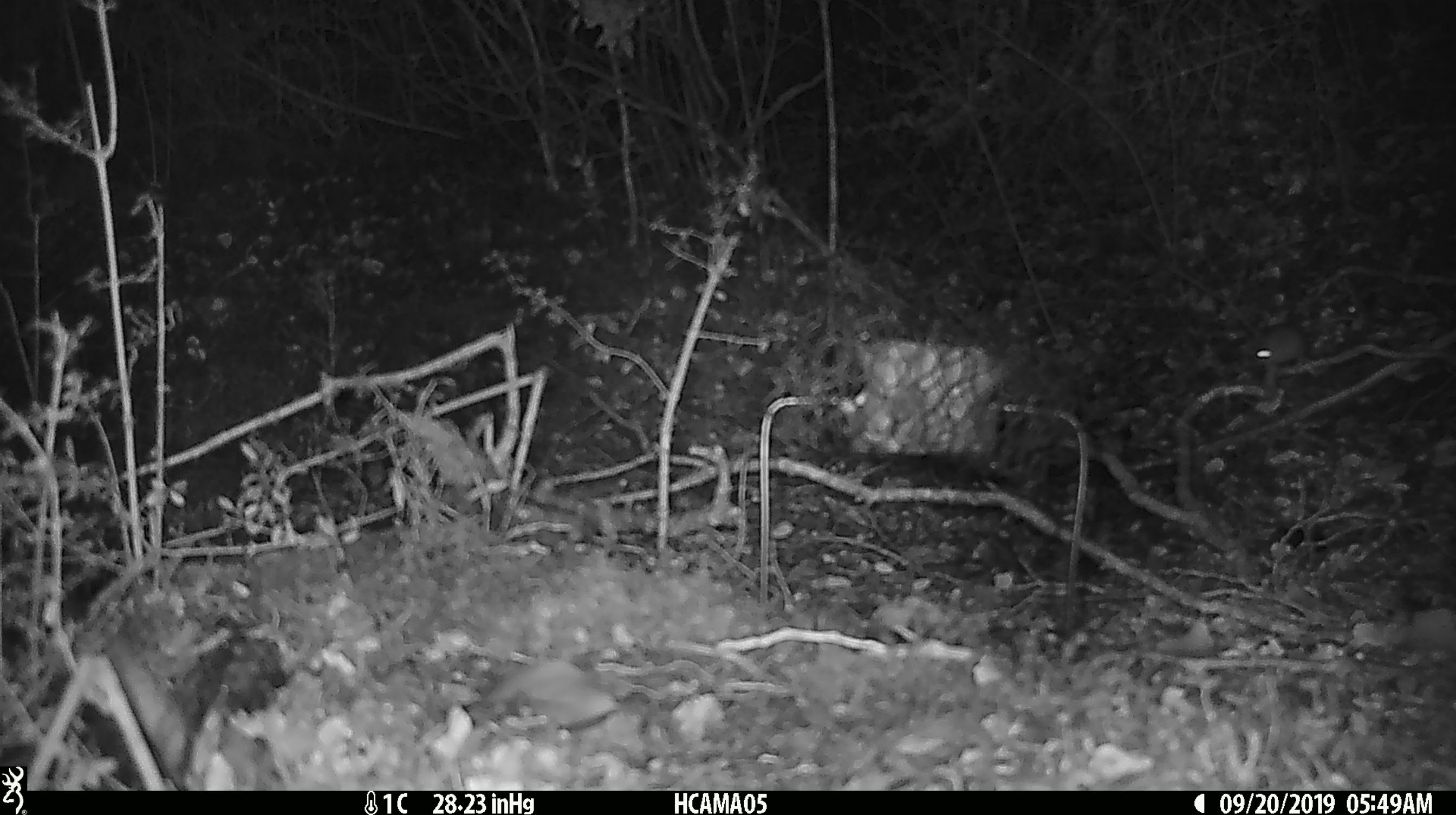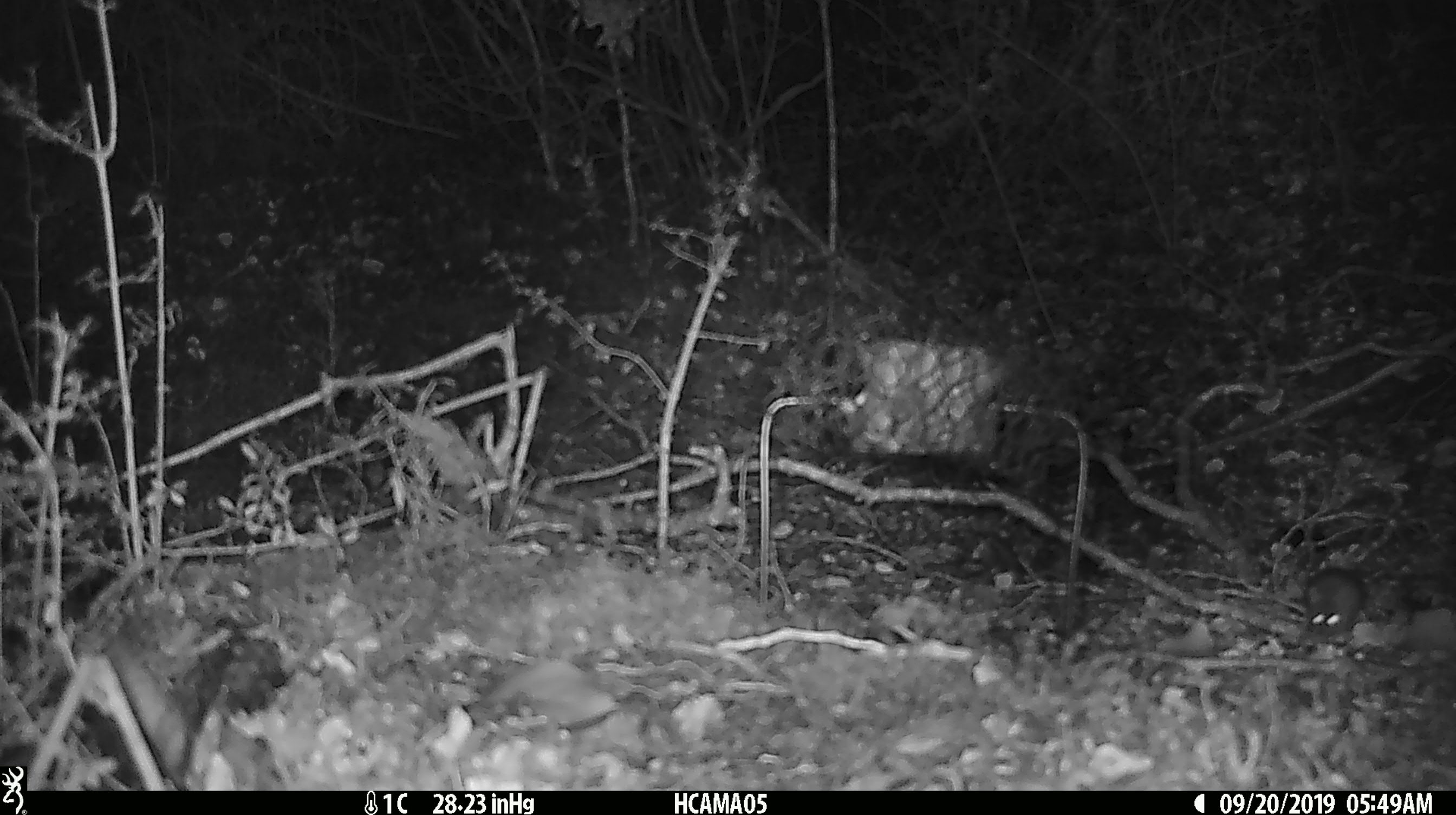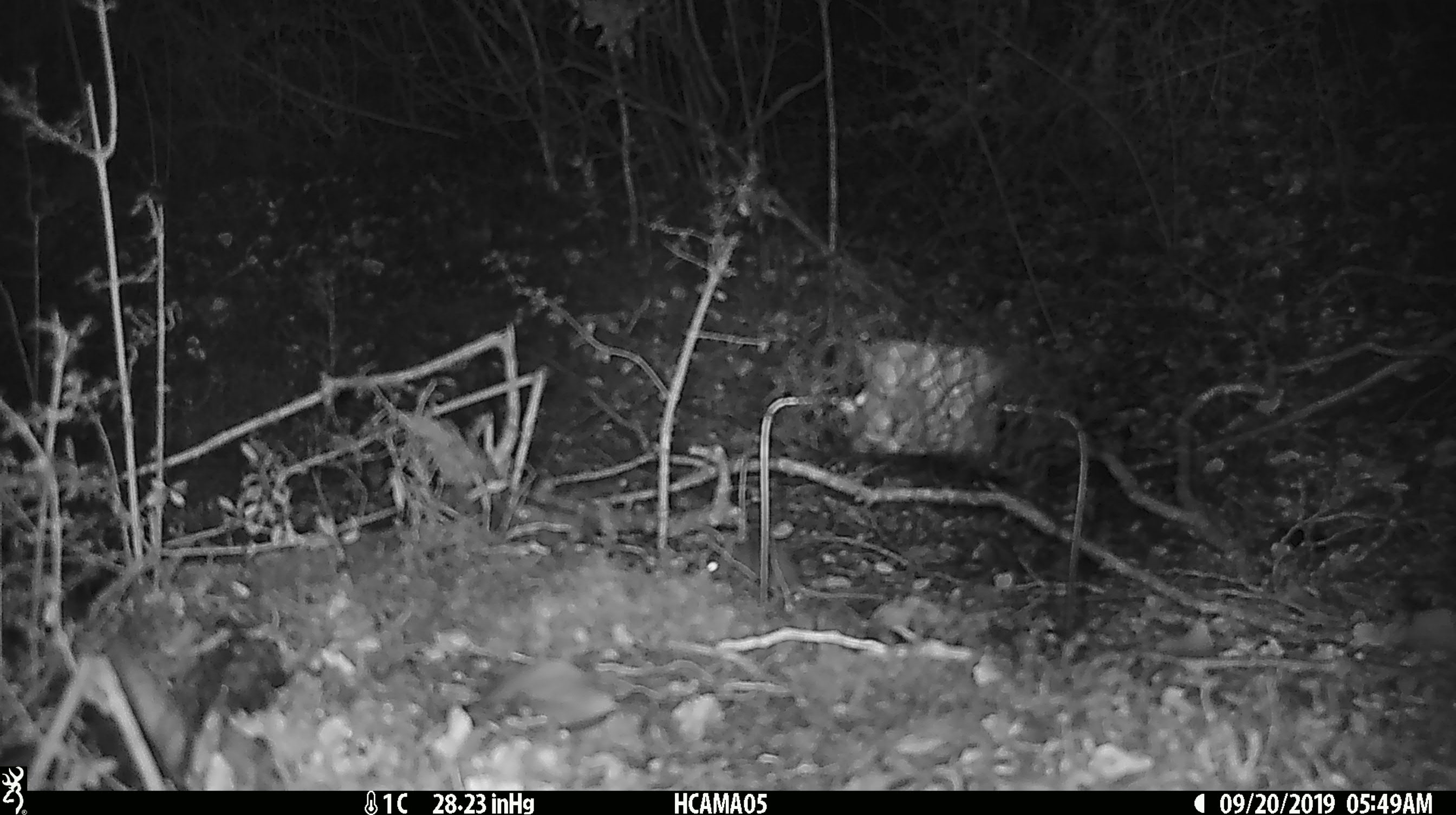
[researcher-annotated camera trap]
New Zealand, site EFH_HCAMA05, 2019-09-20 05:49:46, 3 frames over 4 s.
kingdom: Animalia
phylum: Chordata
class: Mammalia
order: Rodentia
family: Muridae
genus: Mus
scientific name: Mus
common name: mouse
Mouse (Mus).